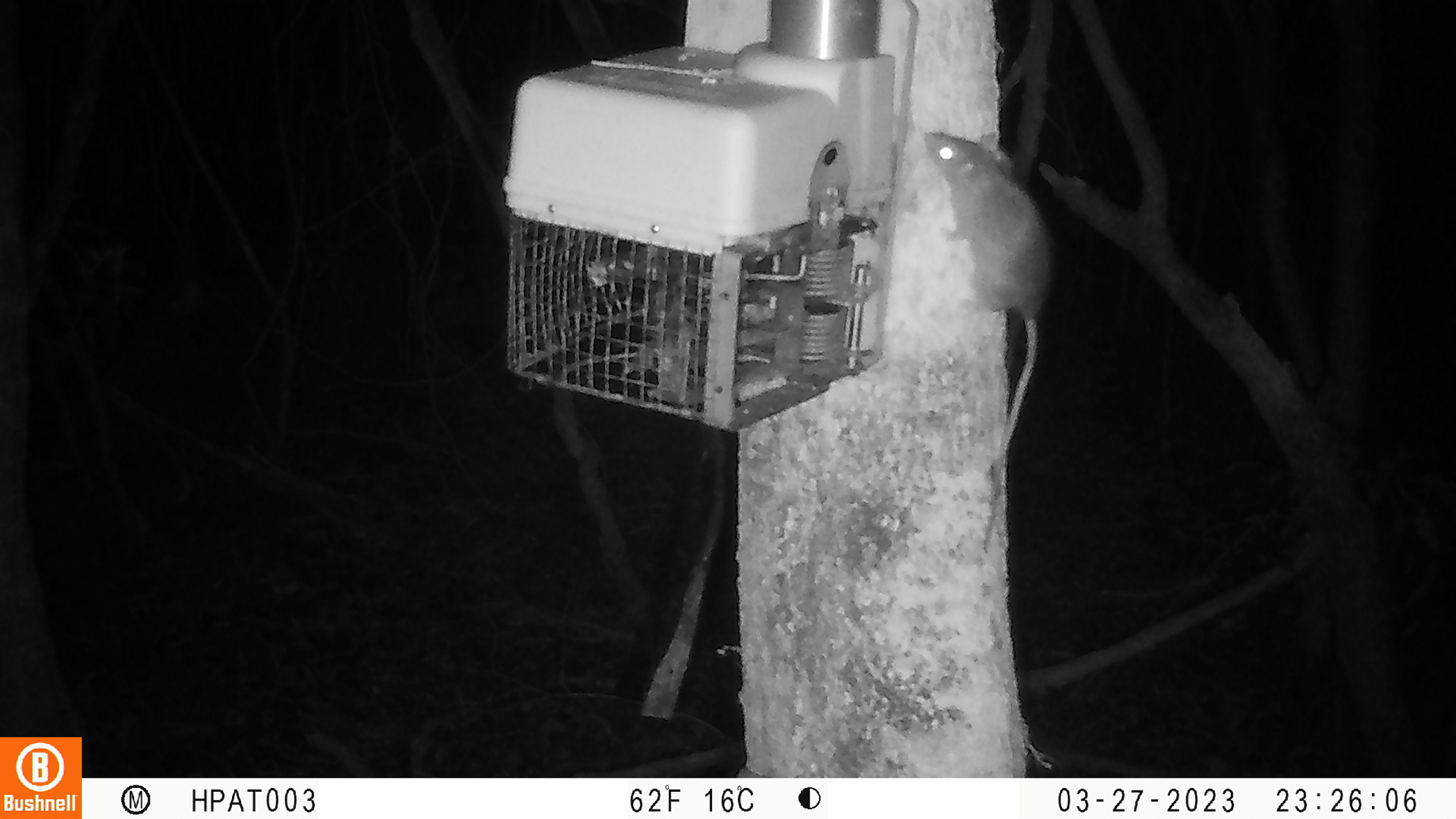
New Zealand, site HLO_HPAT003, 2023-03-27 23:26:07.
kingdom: Animalia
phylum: Chordata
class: Mammalia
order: Rodentia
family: Muridae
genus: Rattus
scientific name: Rattus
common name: rat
Rat (Rattus).